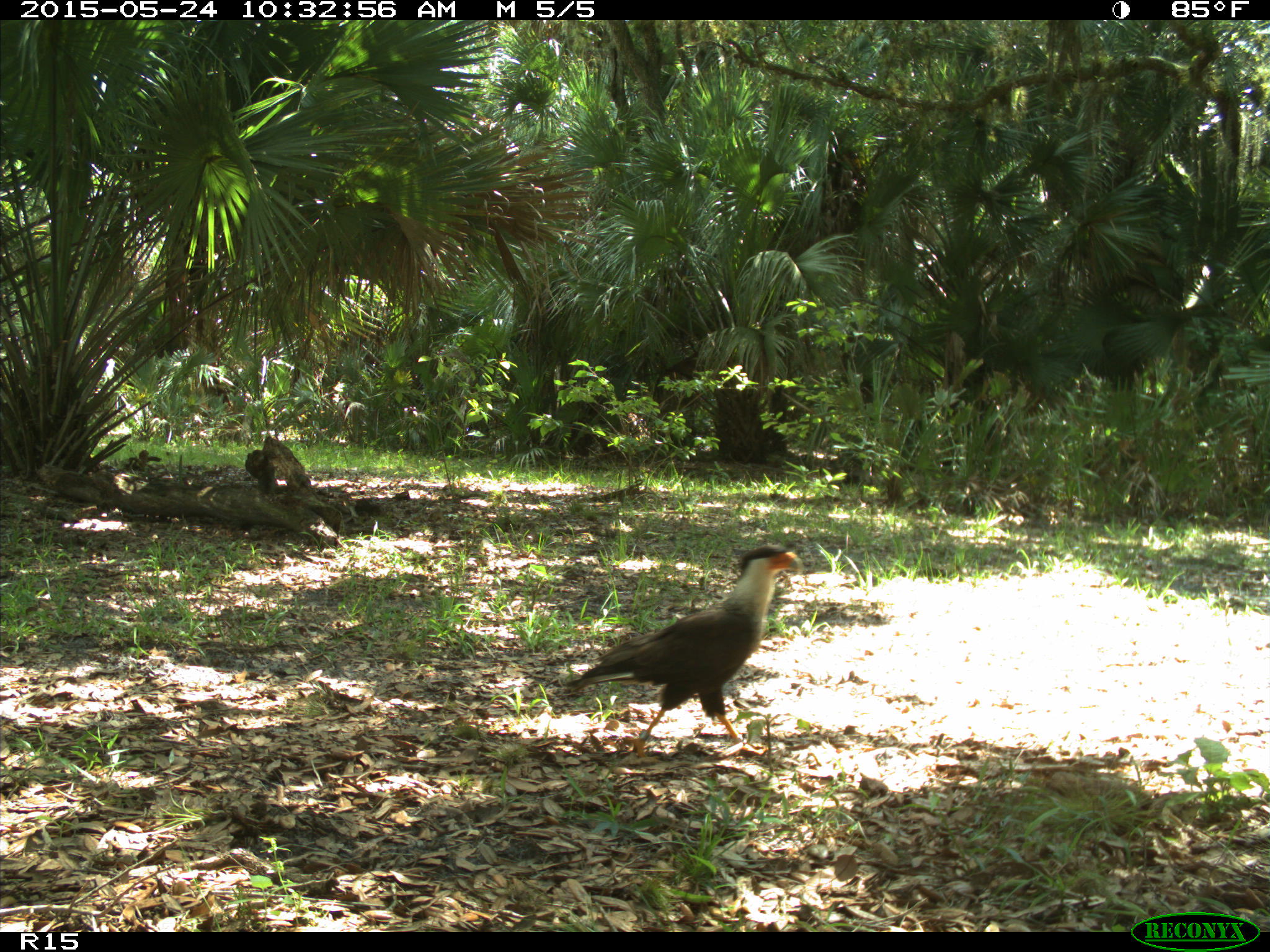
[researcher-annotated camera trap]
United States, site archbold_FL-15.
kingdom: Animalia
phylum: Chordata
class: Aves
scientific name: Aves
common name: birds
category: unidentified bird